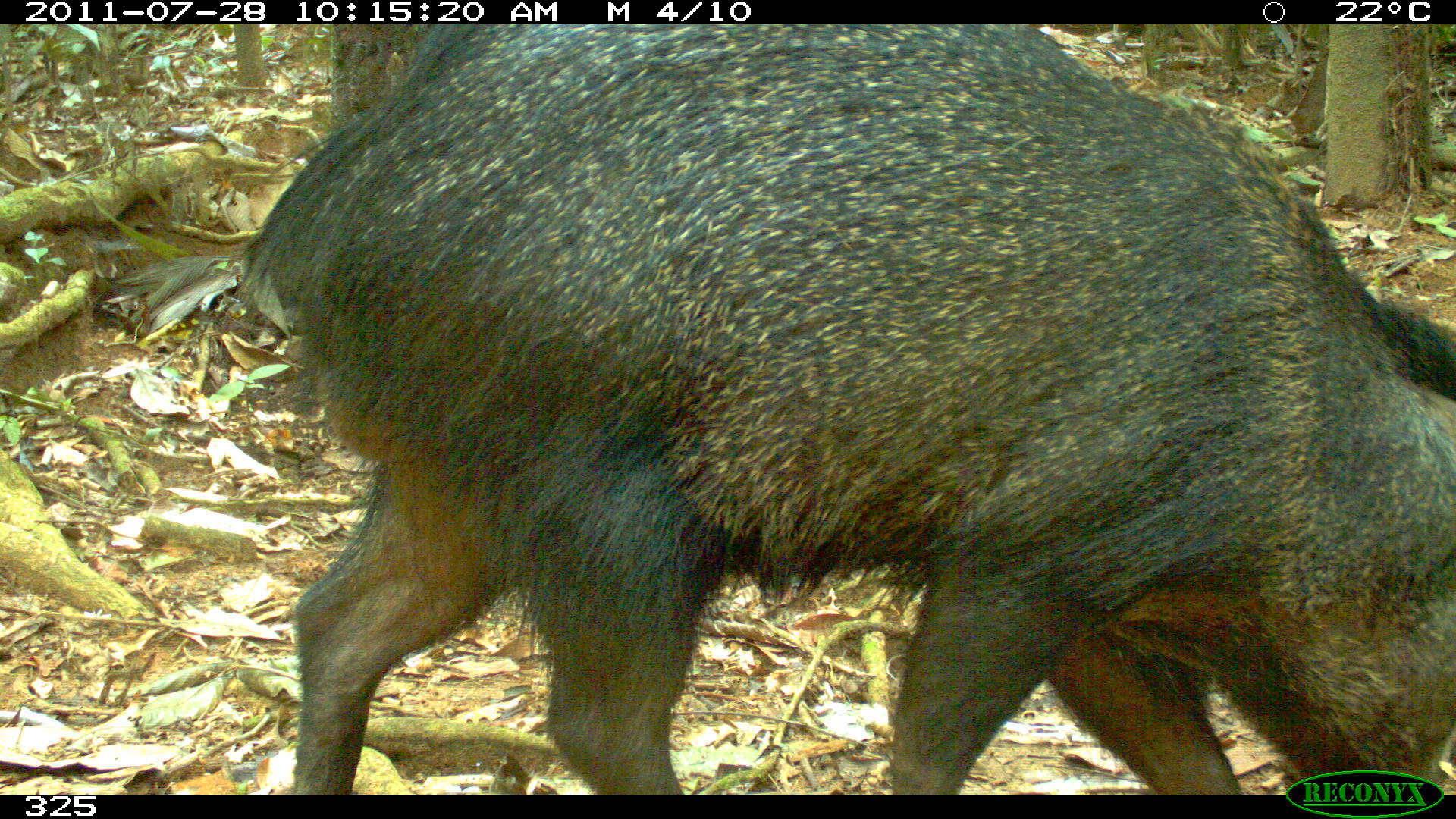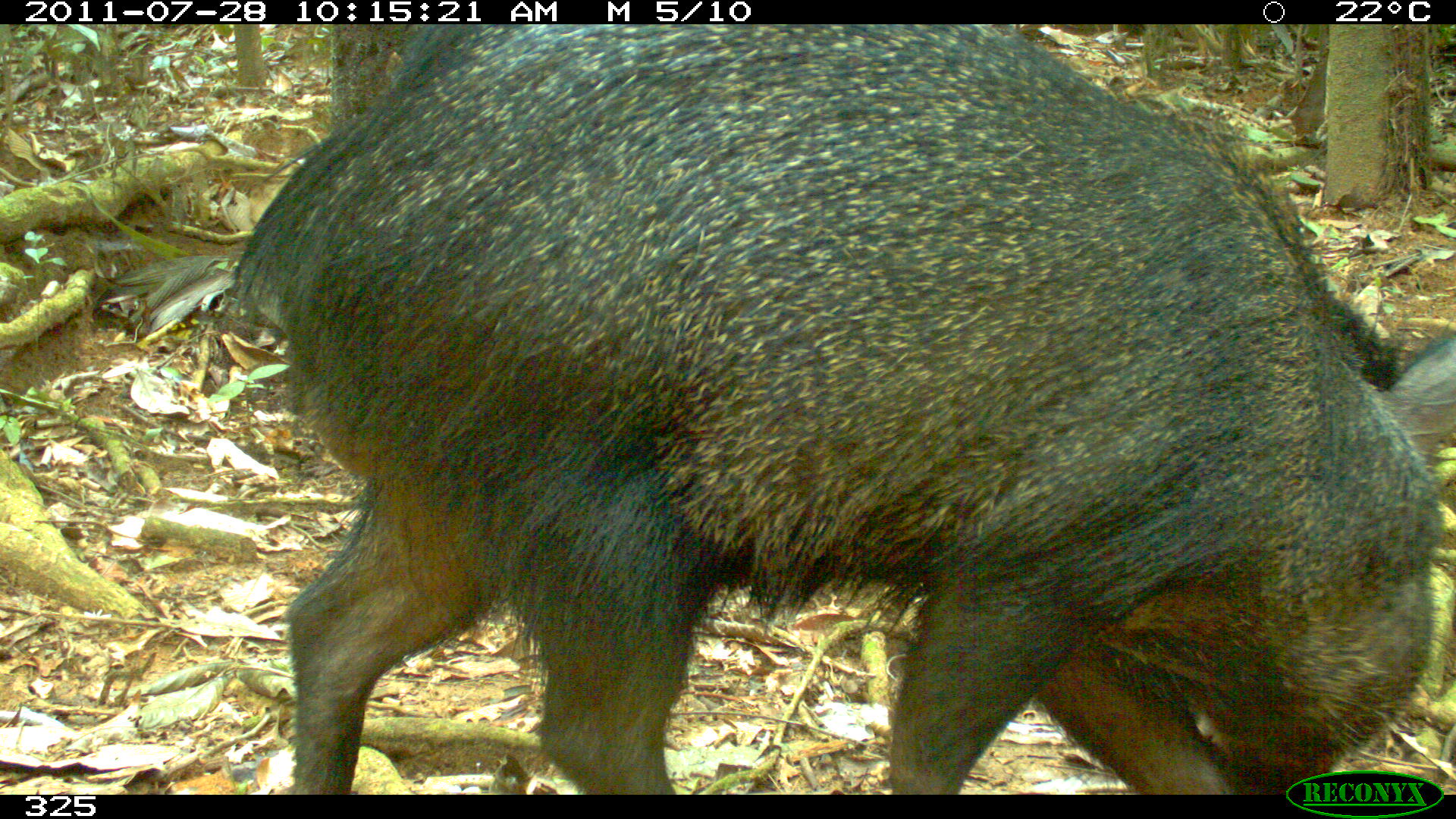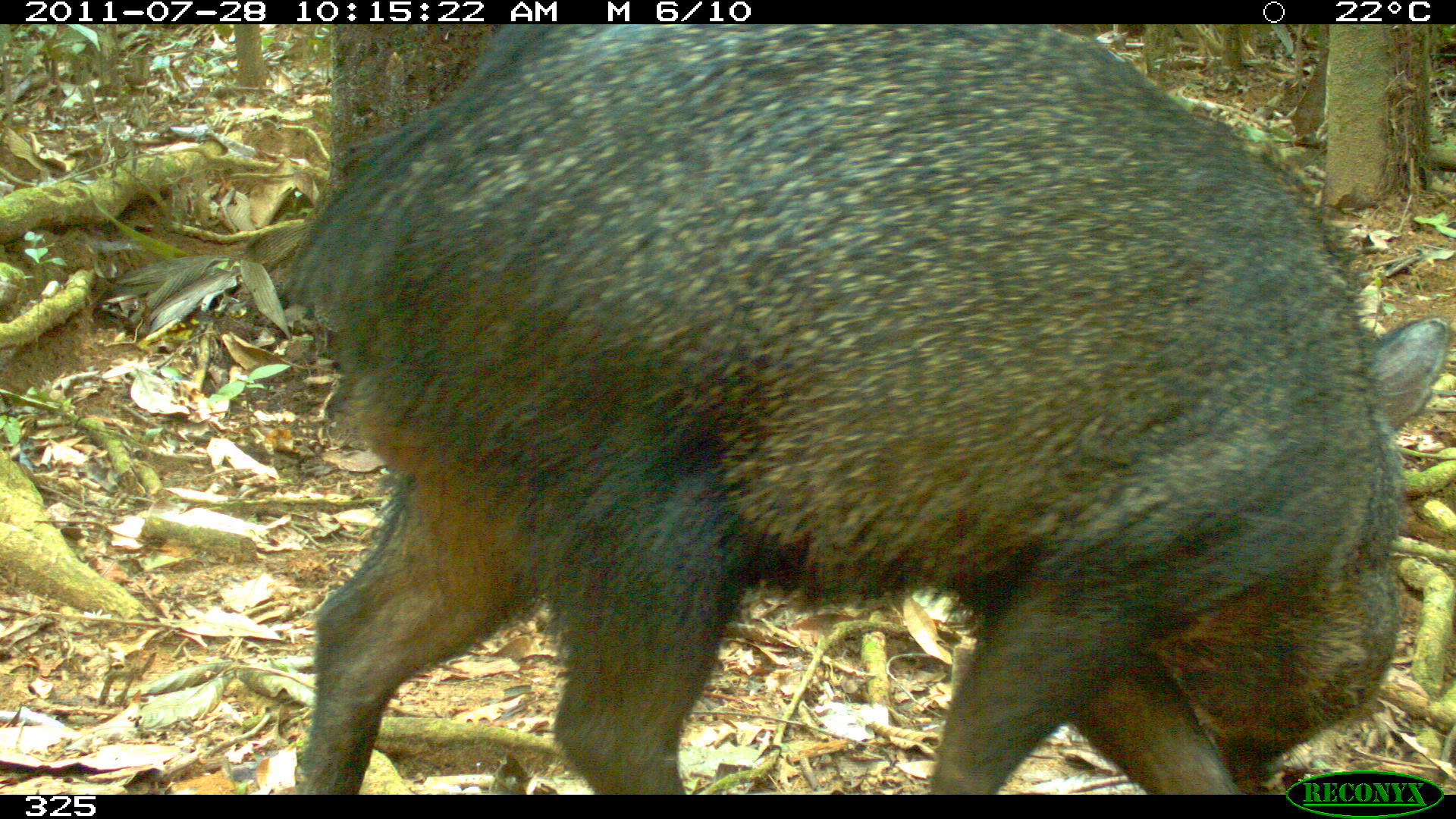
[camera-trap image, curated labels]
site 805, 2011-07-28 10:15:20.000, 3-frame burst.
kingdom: Animalia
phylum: Chordata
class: Mammalia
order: Artiodactyla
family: Tayassuidae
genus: Pecari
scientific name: Pecari tajacu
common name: collared peccary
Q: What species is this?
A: Pecari tajacu (collared peccary).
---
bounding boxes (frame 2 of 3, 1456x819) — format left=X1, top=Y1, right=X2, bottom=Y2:
pecari tajacu: left=221, top=23, right=1454, bottom=794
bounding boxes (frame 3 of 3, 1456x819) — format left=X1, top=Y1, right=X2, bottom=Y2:
pecari tajacu: left=277, top=25, right=1456, bottom=794